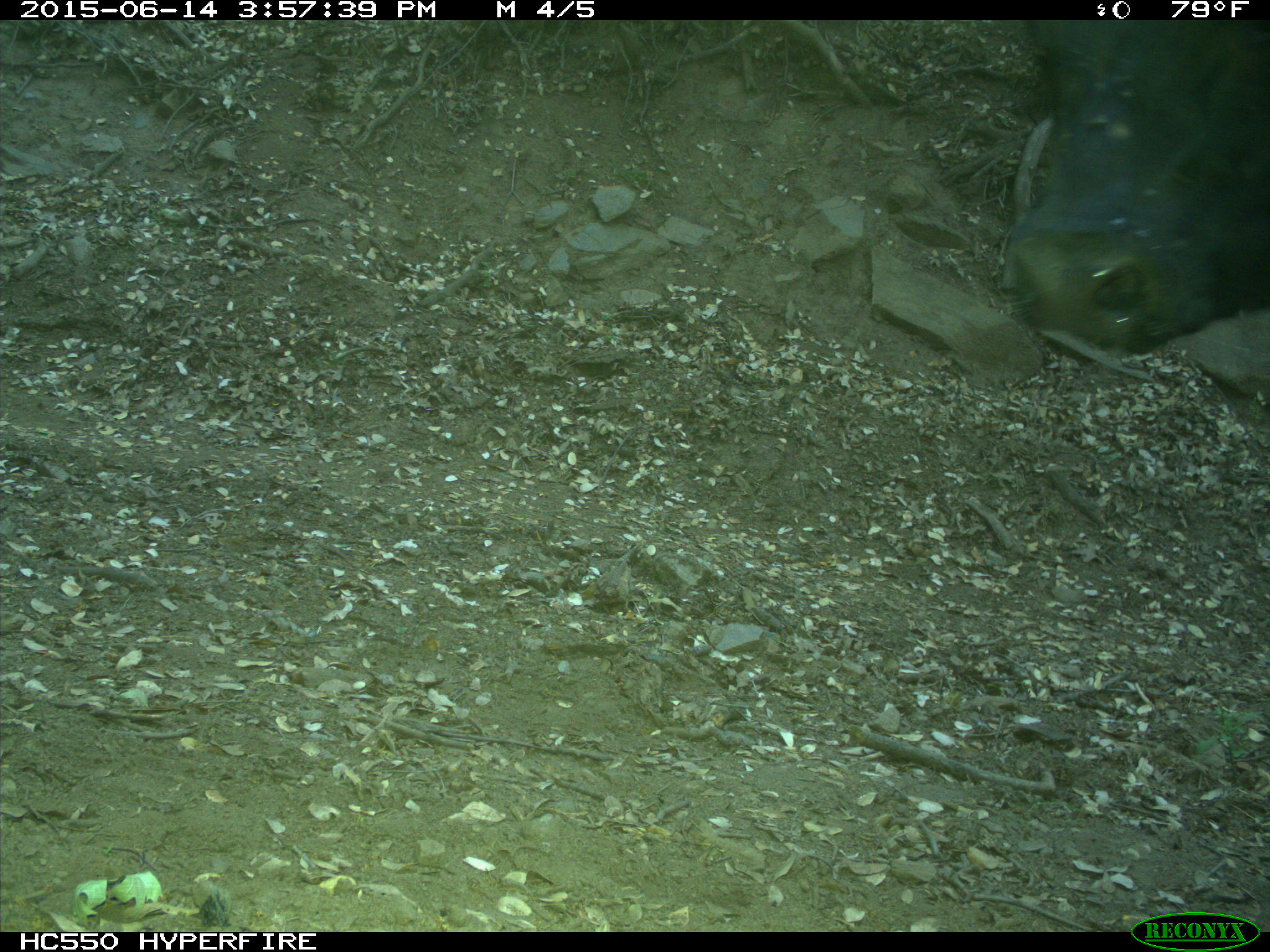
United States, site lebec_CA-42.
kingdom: Animalia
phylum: Chordata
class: Mammalia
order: Artiodactyla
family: Bovidae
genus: Bos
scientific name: Bos taurus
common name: domestic cow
Bos taurus (domestic cow).